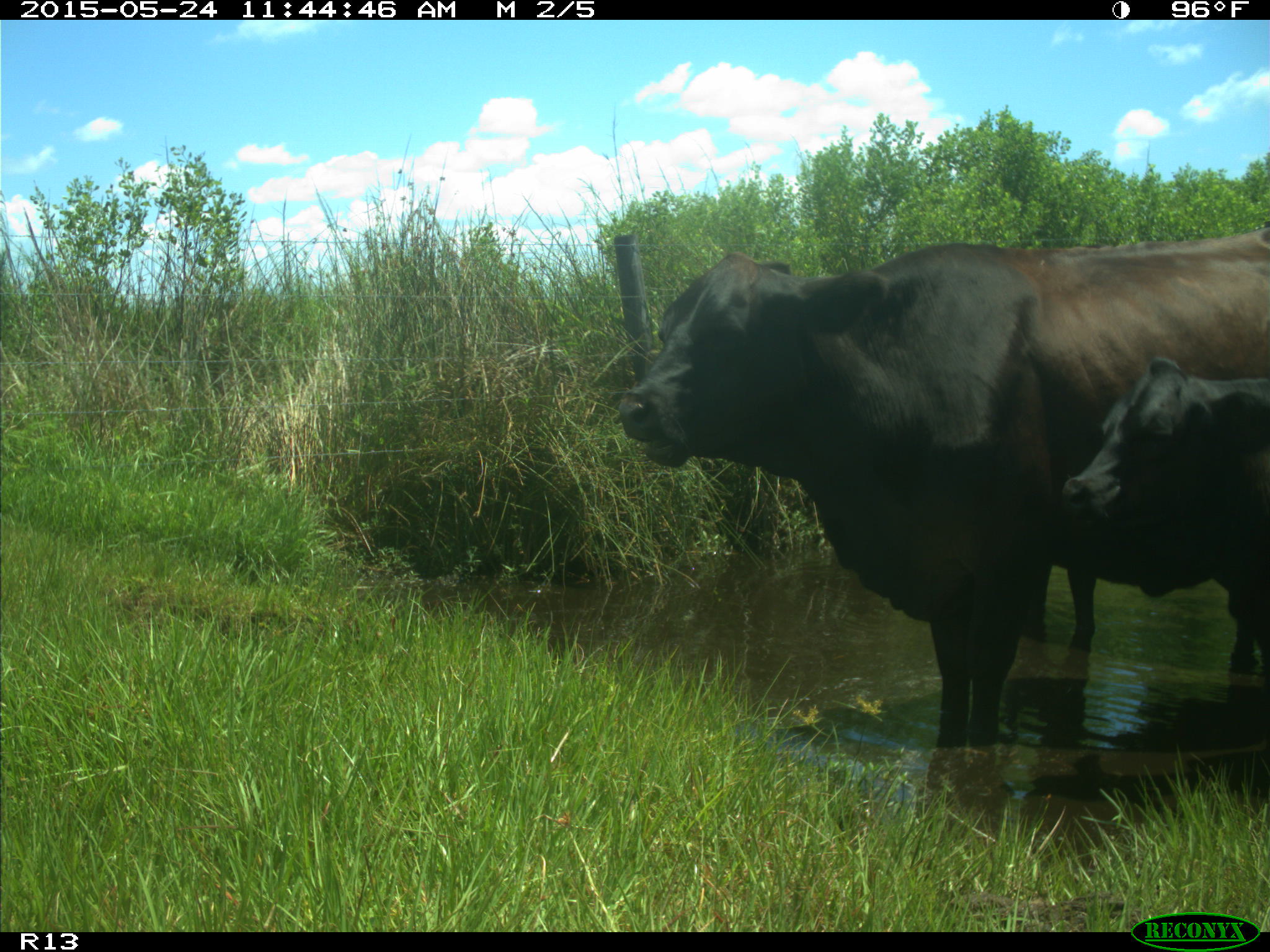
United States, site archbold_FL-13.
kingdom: Animalia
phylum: Chordata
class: Mammalia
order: Artiodactyla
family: Bovidae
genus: Bos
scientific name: Bos taurus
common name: domestic cow